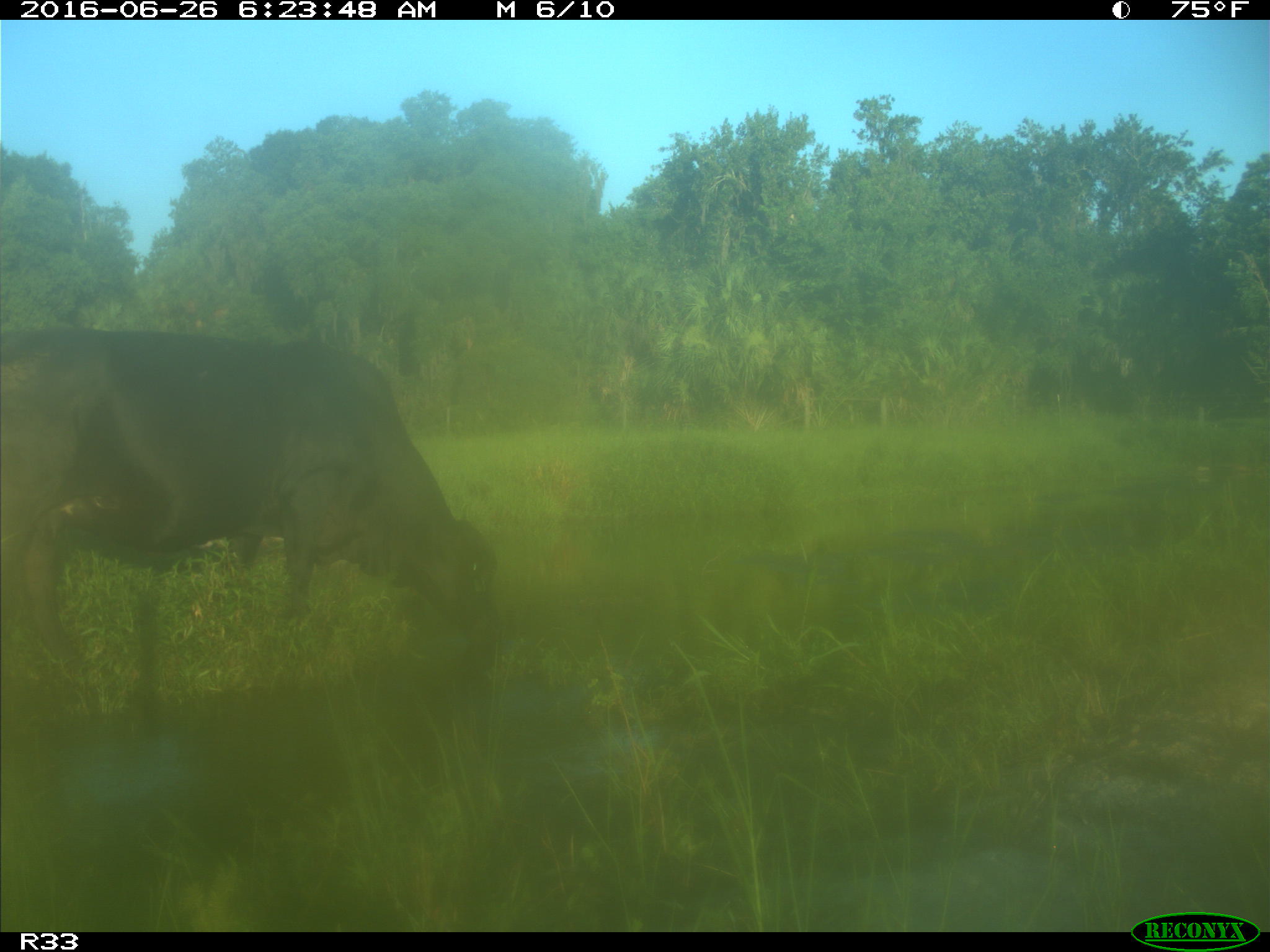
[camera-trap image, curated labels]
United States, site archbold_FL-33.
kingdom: Animalia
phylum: Chordata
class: Mammalia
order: Artiodactyla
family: Bovidae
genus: Bos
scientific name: Bos taurus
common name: domestic cow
Bos taurus (domestic cow).